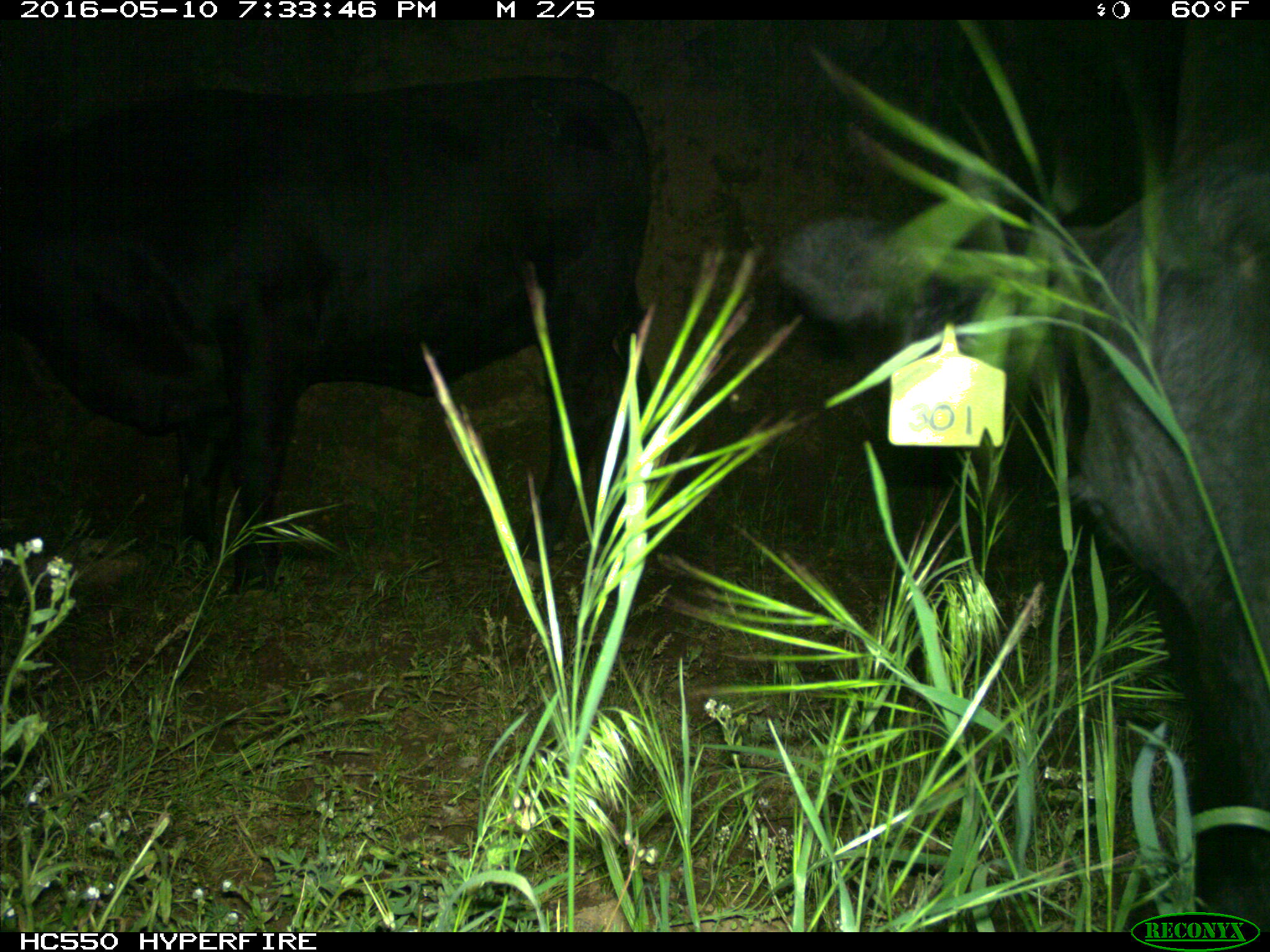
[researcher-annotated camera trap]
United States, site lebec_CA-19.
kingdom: Animalia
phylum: Chordata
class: Mammalia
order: Artiodactyla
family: Bovidae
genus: Bos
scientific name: Bos taurus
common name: domestic cow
Bos taurus (domestic cow).